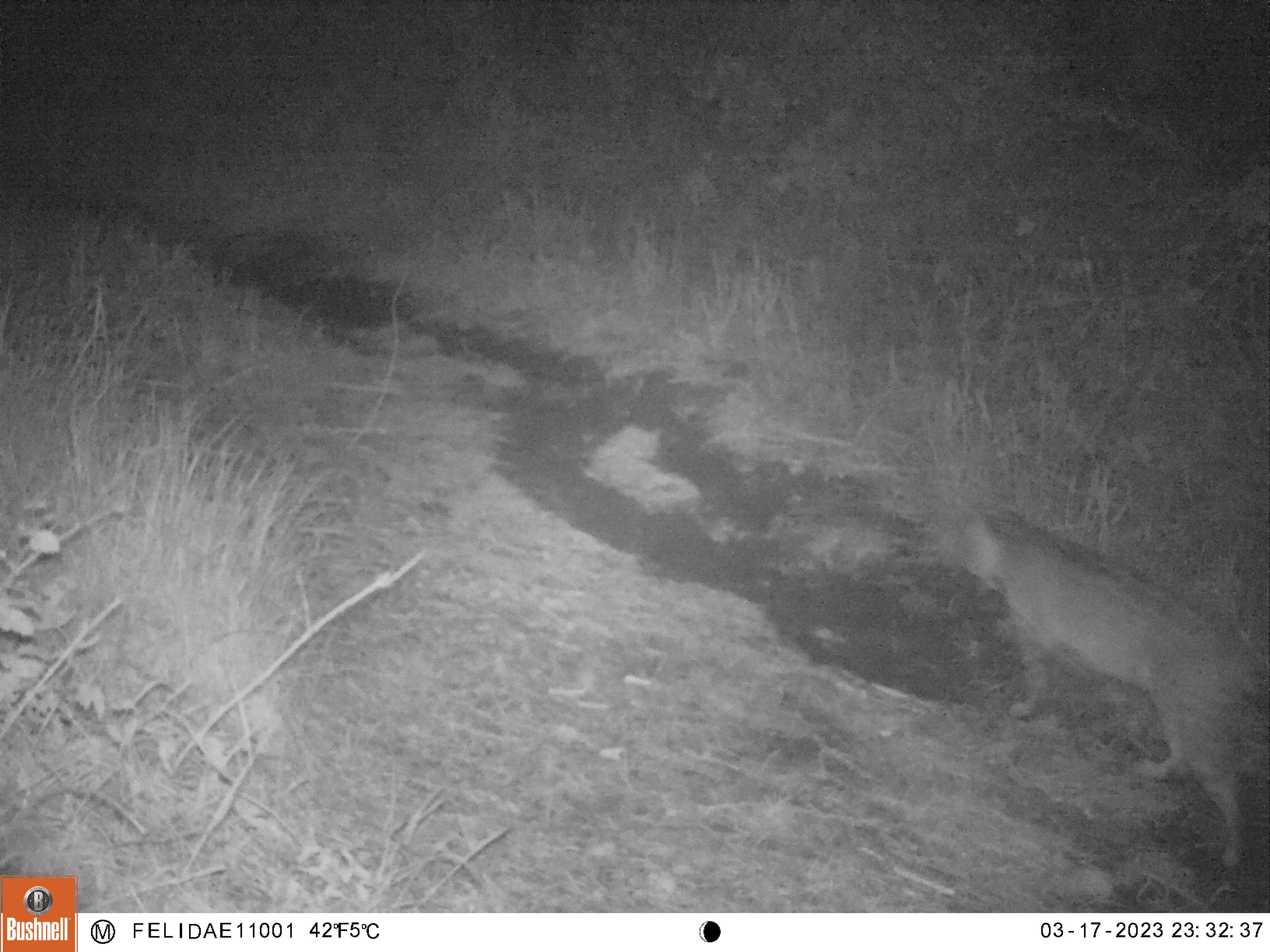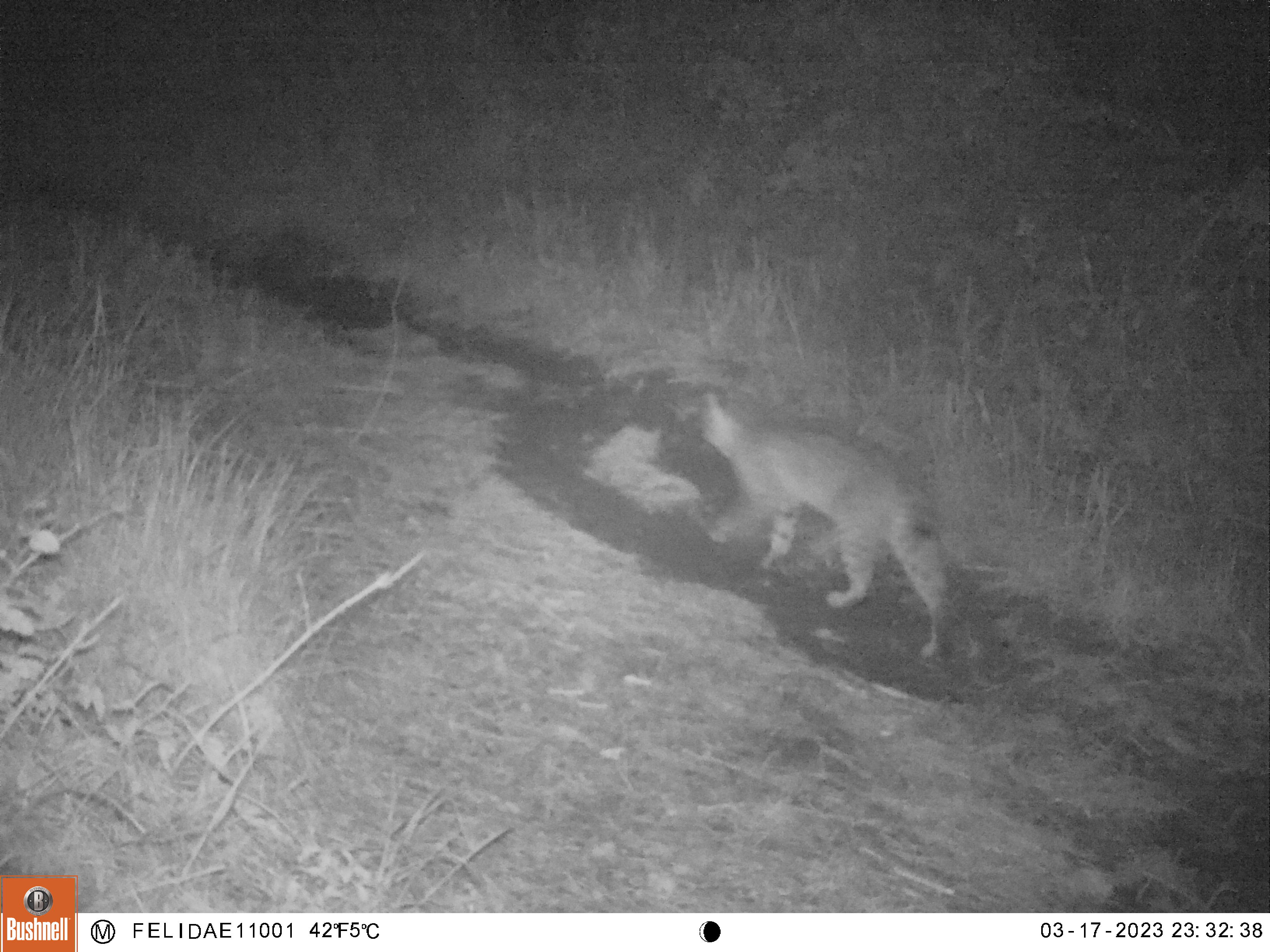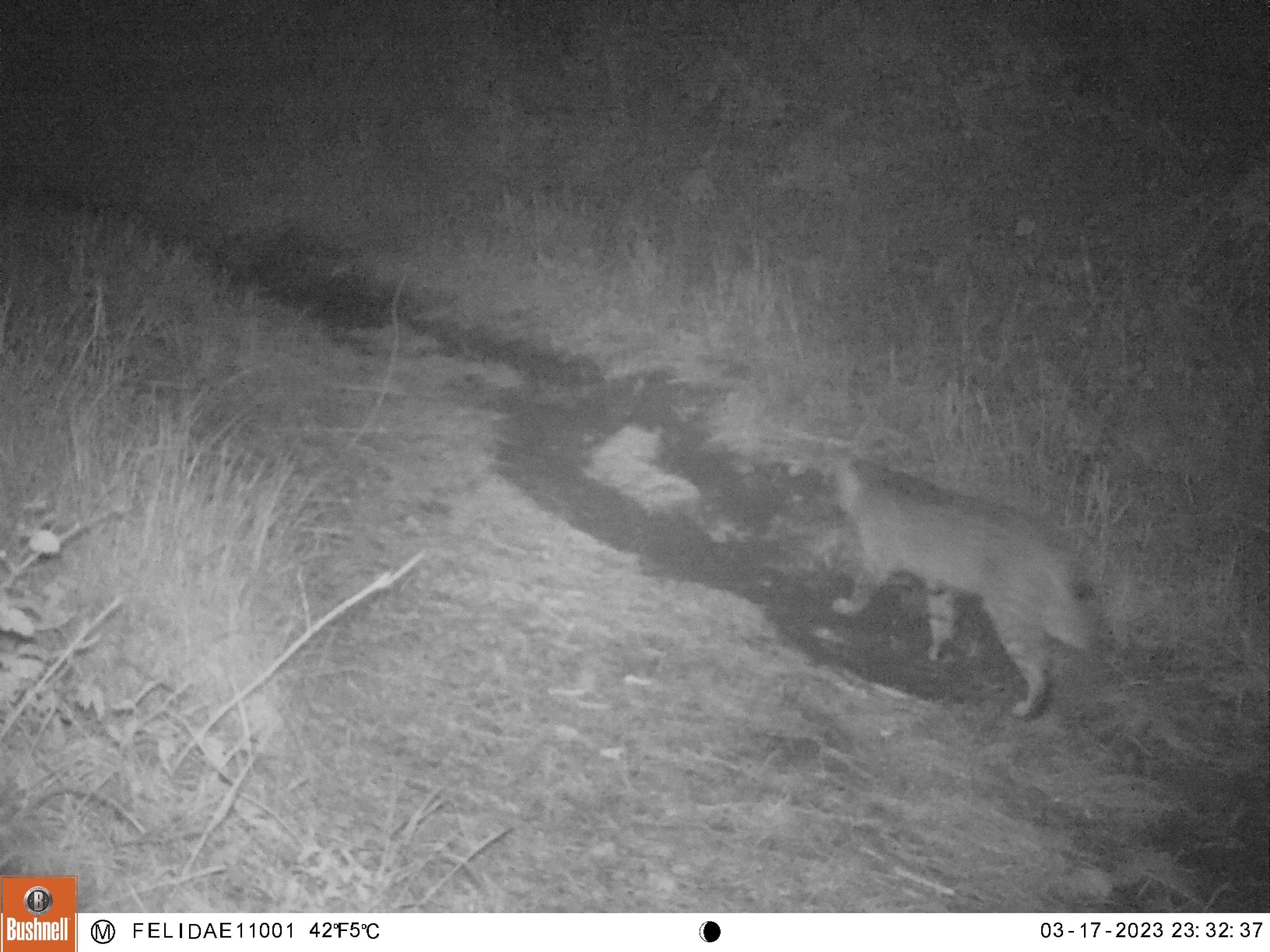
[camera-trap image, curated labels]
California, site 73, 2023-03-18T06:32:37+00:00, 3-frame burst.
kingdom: Animalia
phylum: Chordata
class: Mammalia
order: Carnivora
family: Felidae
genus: Lynx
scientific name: Lynx rufus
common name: bobcat